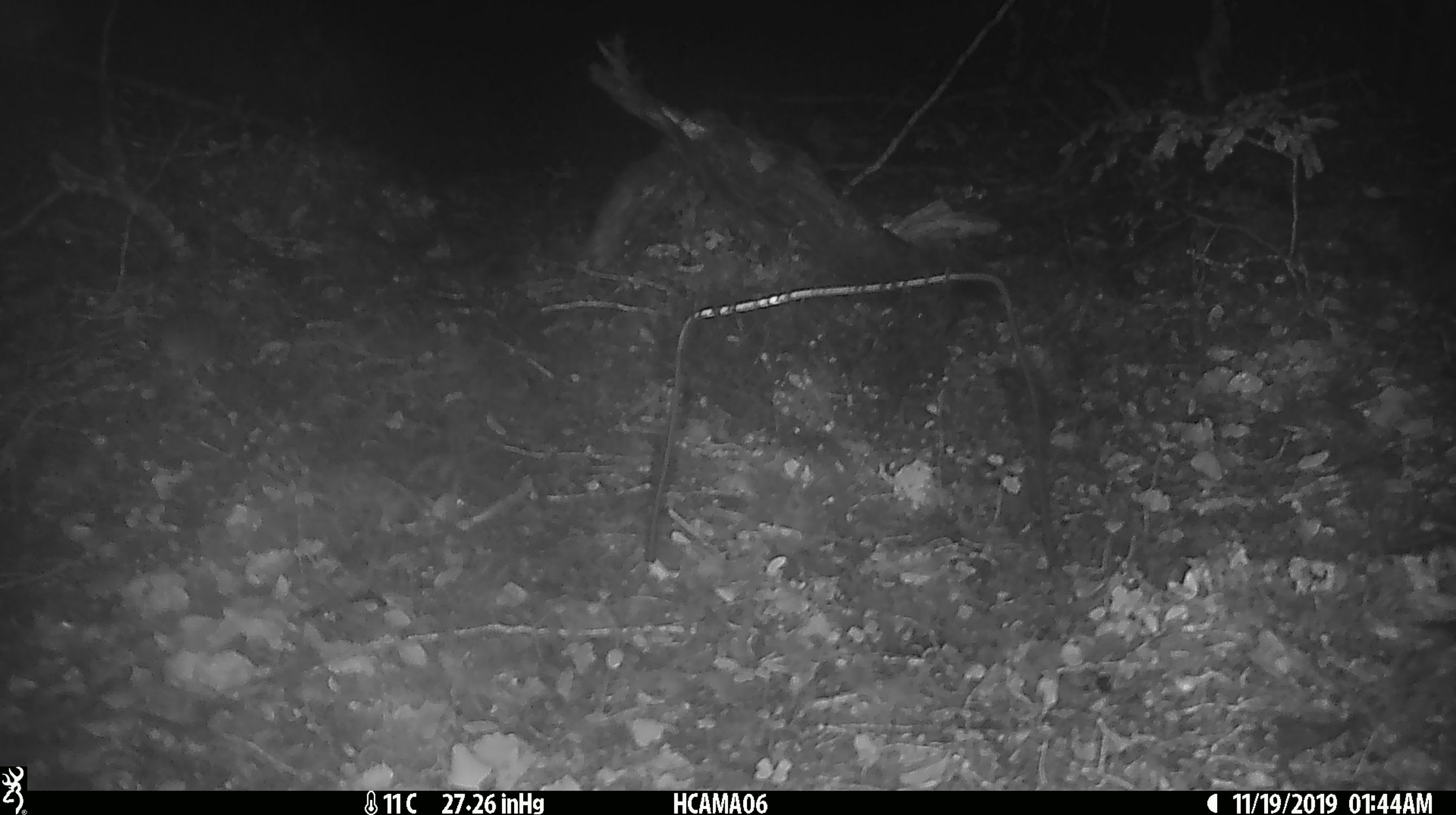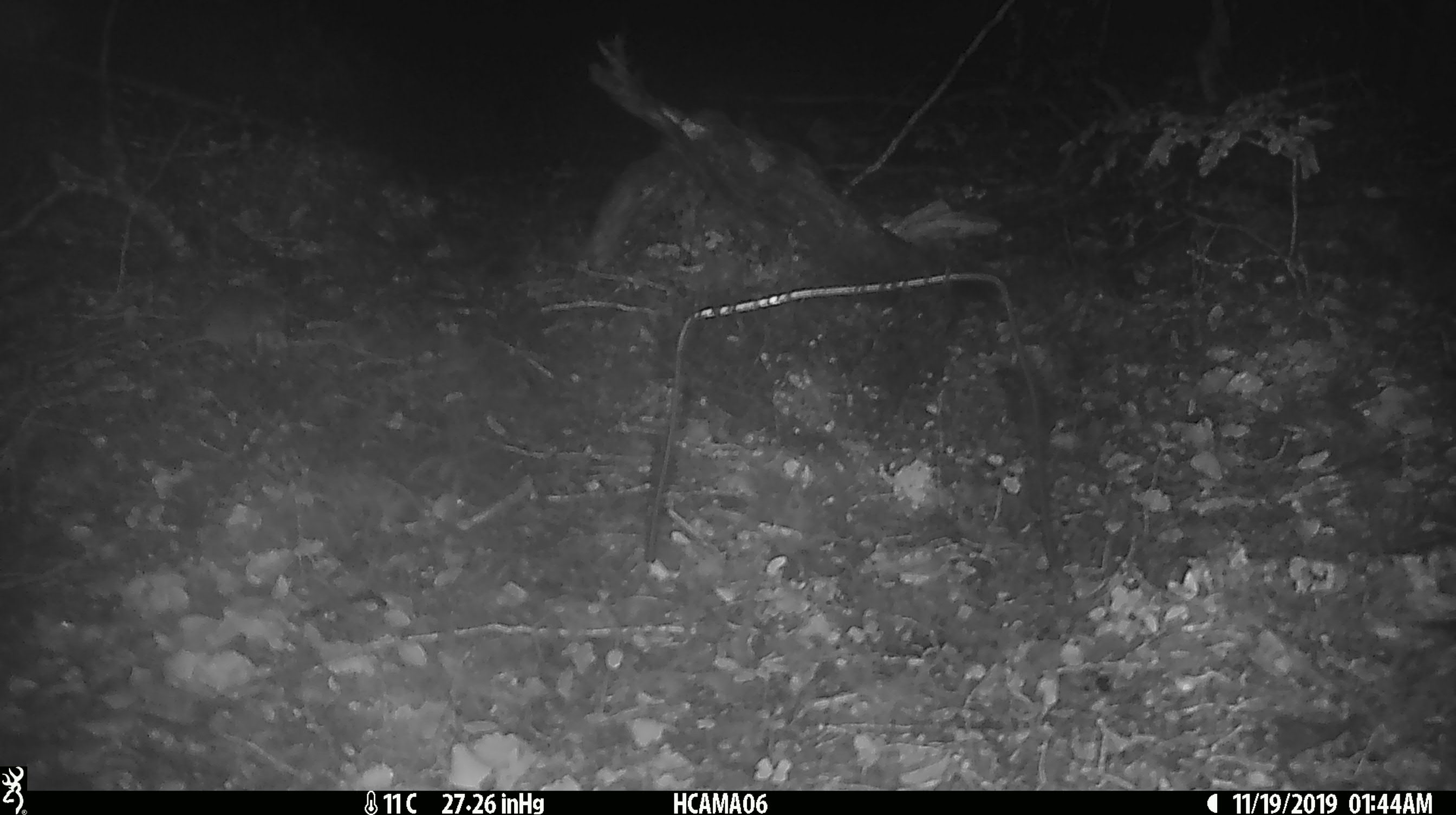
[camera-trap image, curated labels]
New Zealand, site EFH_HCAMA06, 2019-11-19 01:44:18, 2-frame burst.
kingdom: Animalia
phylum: Chordata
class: Mammalia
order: Rodentia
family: Muridae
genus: Mus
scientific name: Mus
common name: mouse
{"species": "mouse (Mus)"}